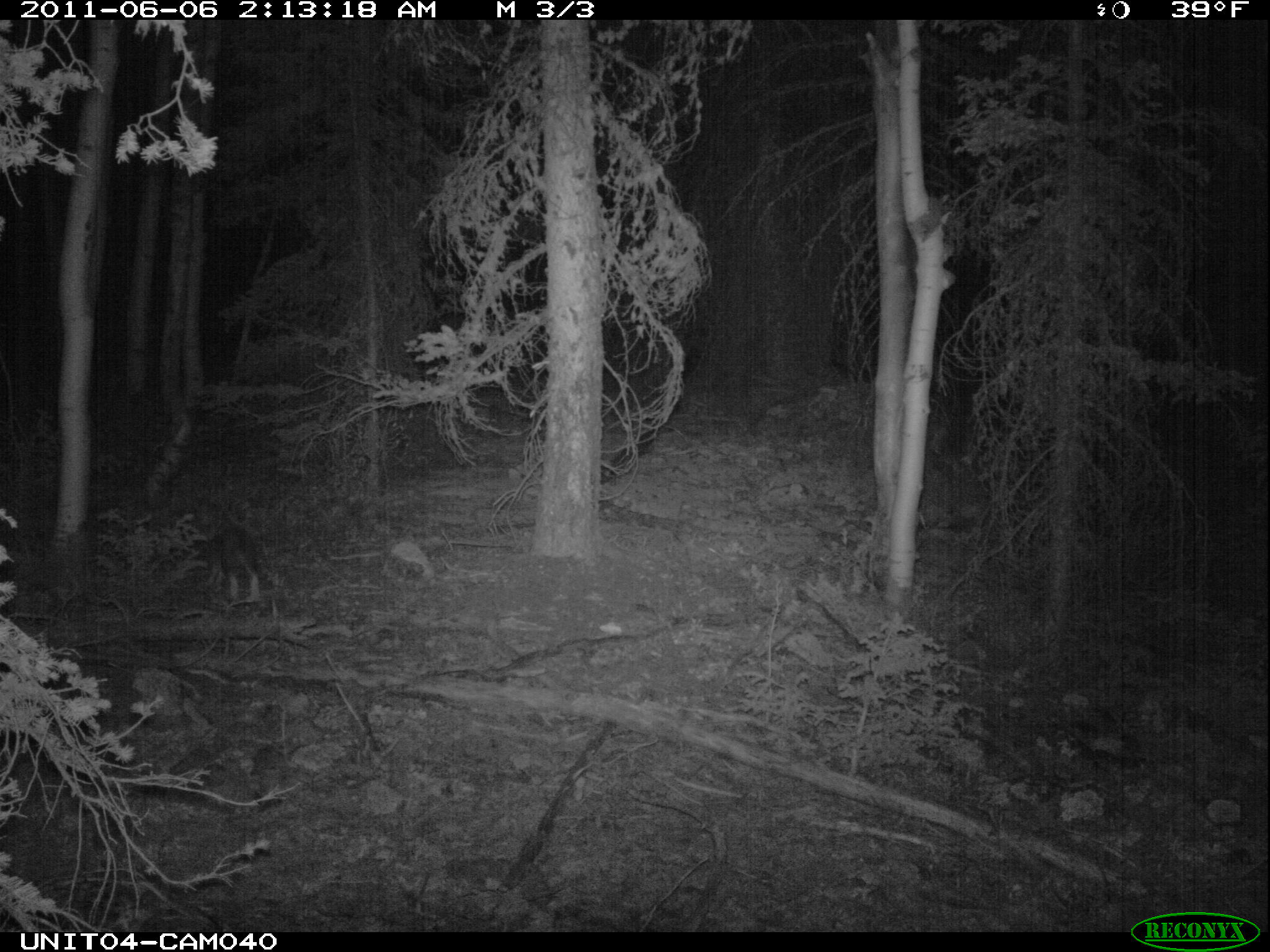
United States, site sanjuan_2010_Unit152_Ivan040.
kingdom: Animalia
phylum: Chordata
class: Mammalia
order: Lagomorpha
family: Leporidae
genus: Lepus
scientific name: Lepus americanus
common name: snowshoe hare